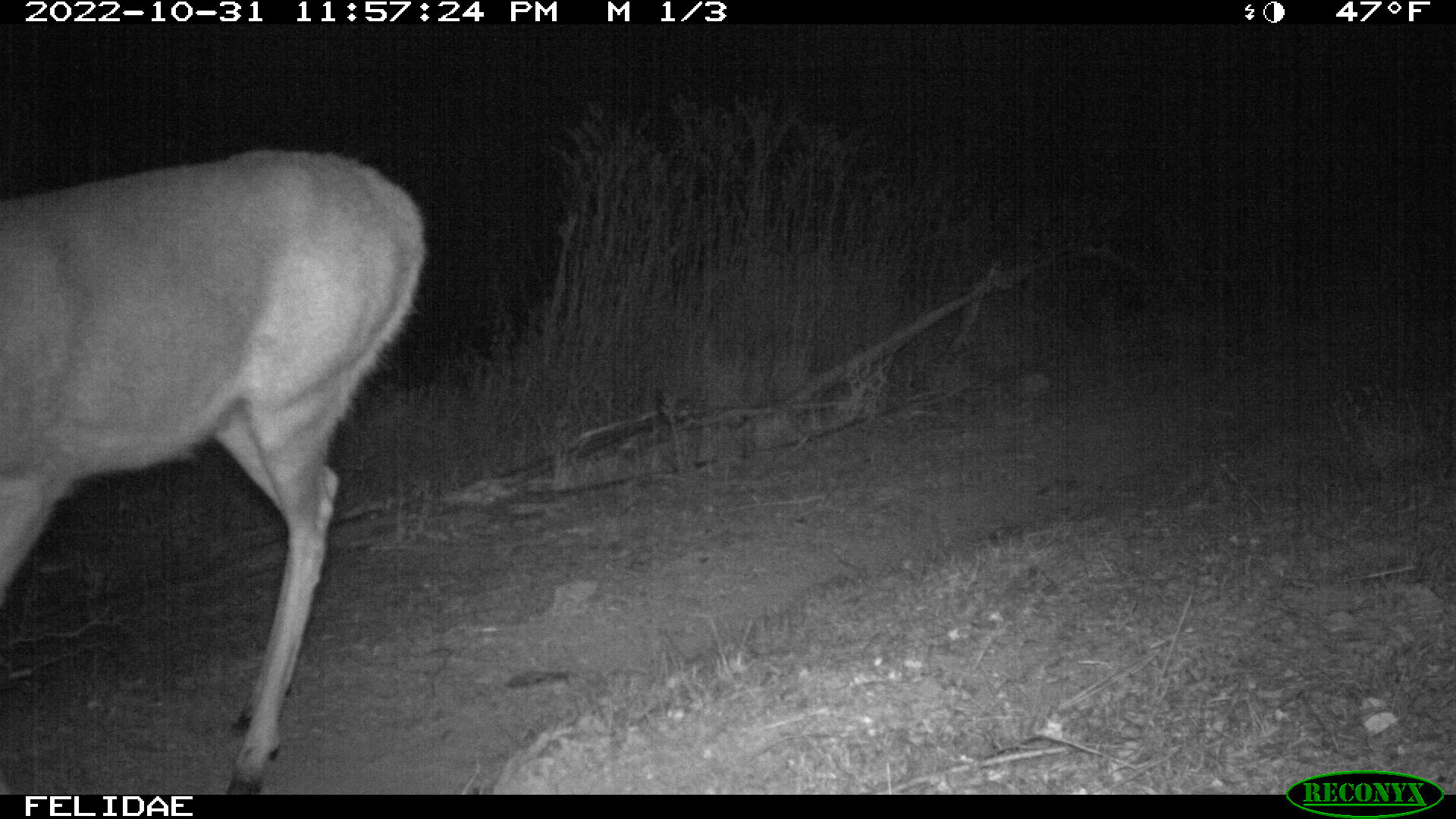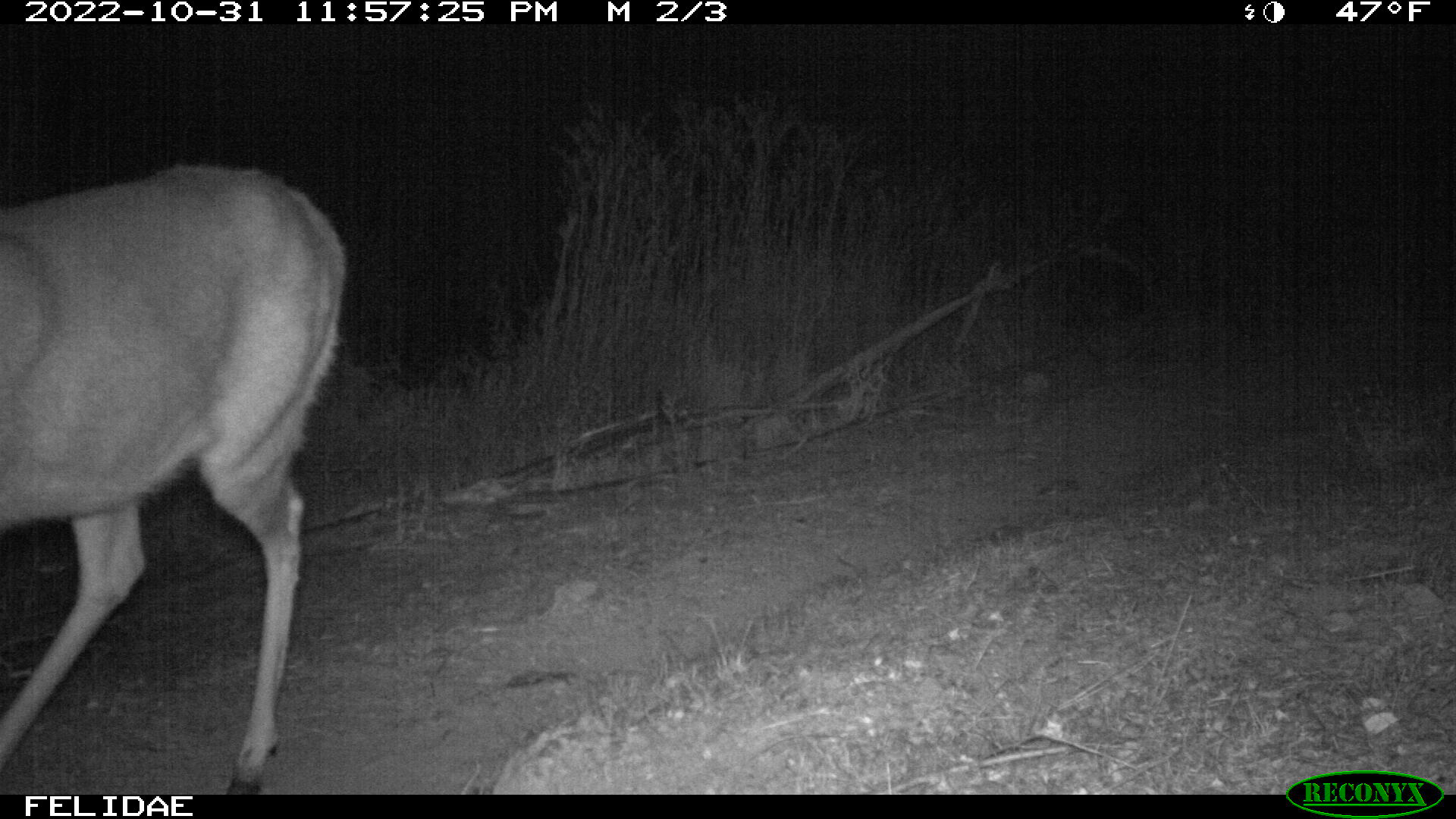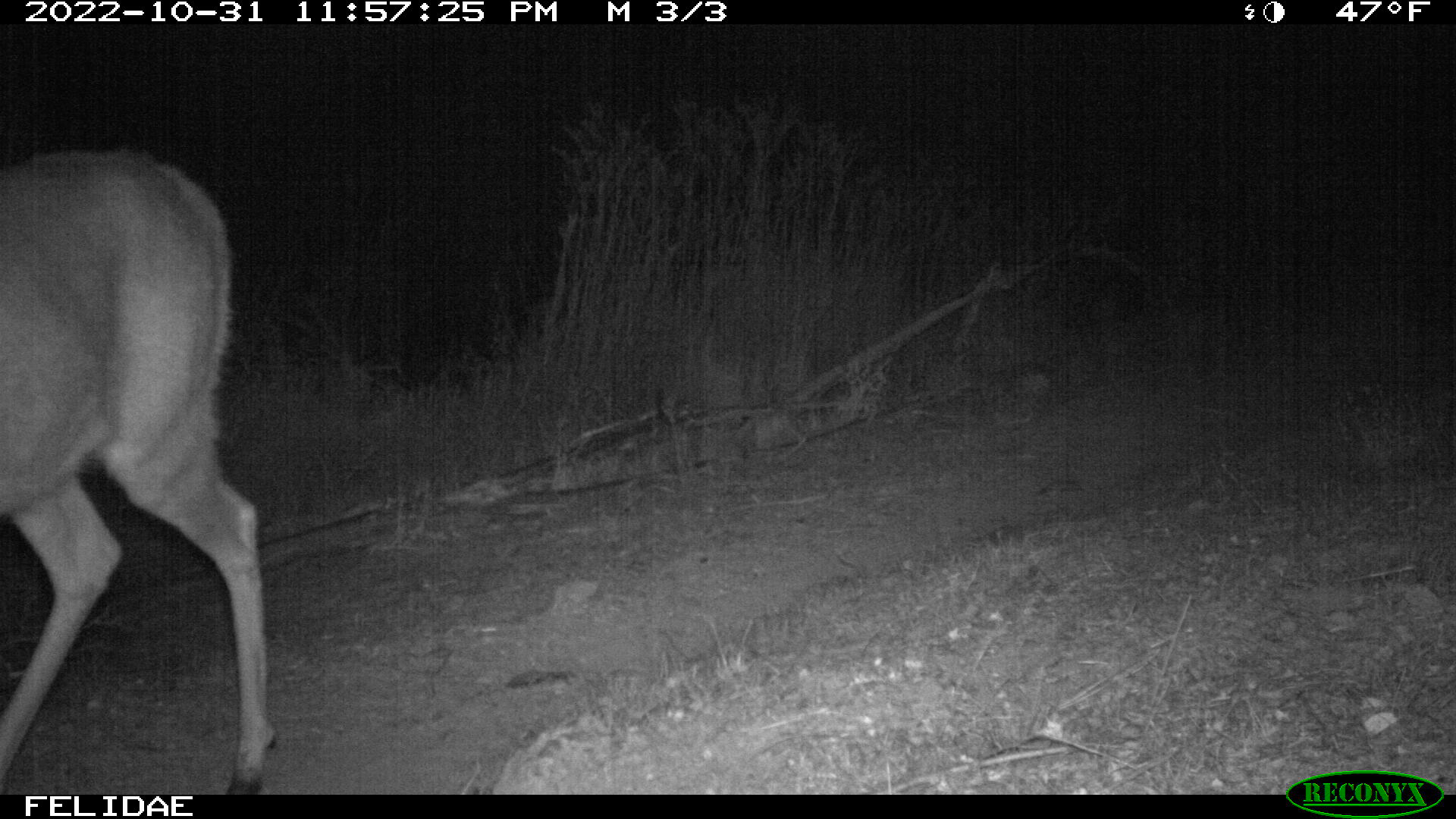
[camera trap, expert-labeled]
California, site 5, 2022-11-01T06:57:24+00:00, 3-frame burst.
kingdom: Animalia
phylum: Chordata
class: Mammalia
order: Artiodactyla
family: Cervidae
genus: Odocoileus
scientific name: Odocoileus hemionus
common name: mule deer